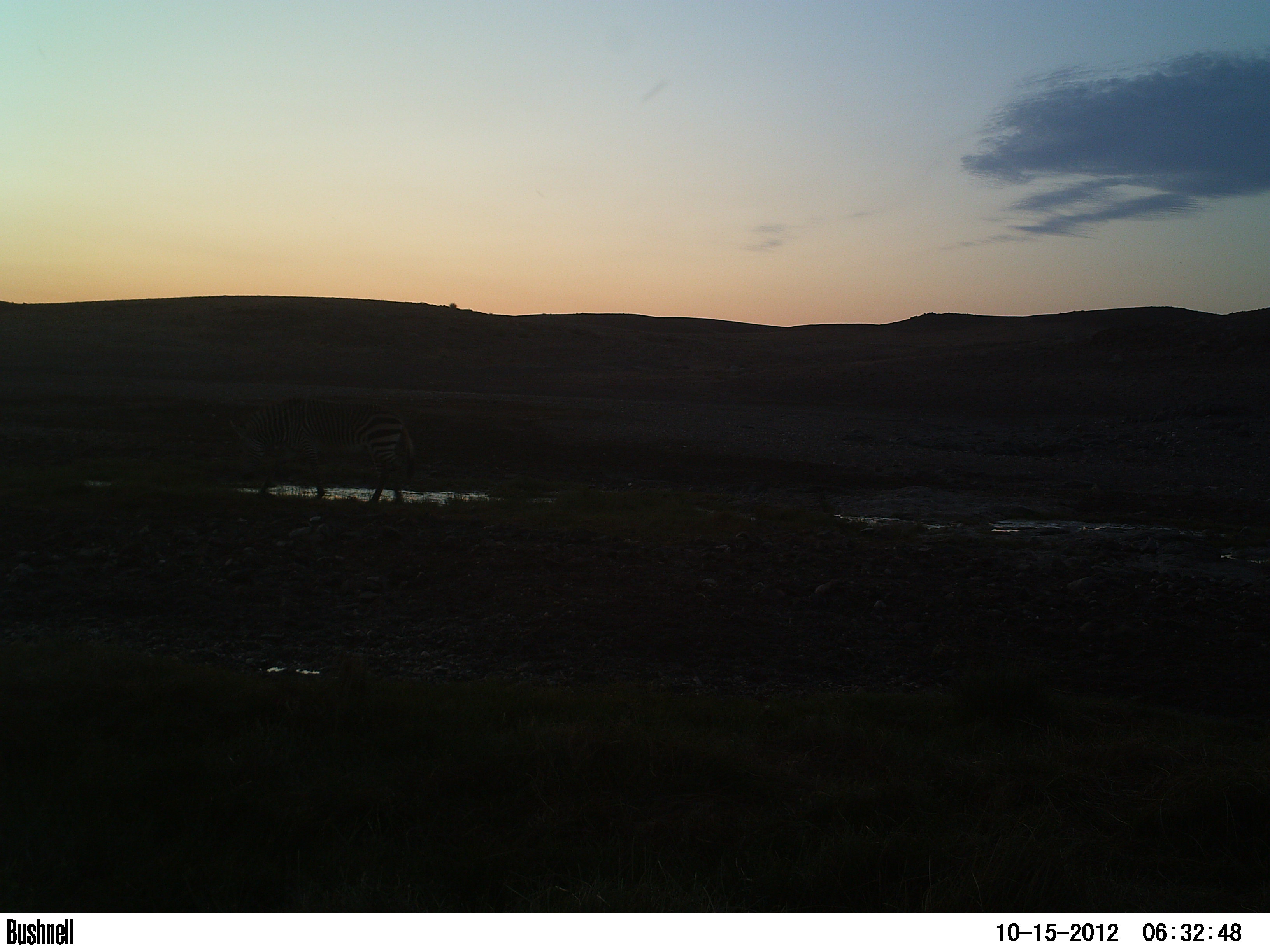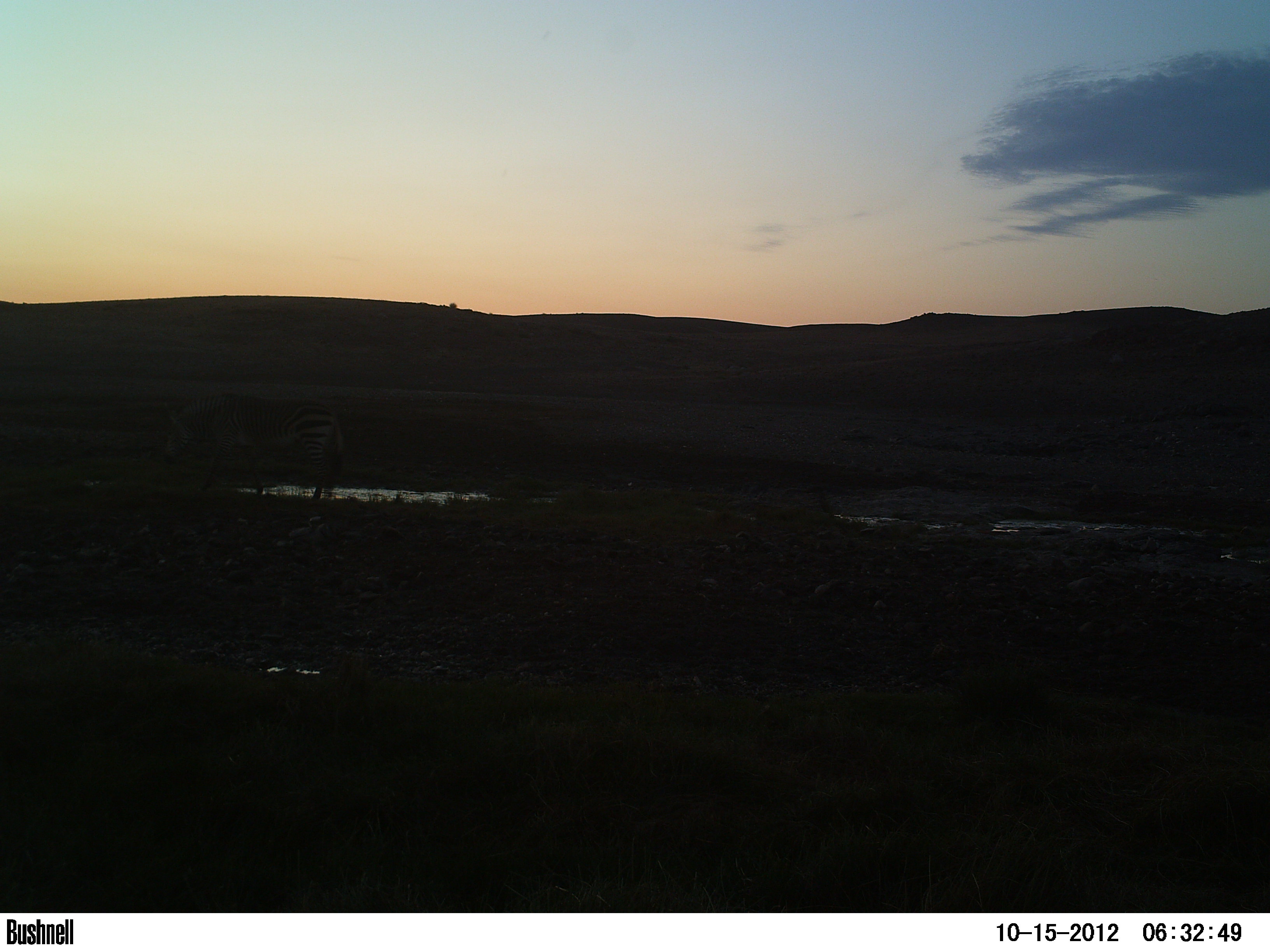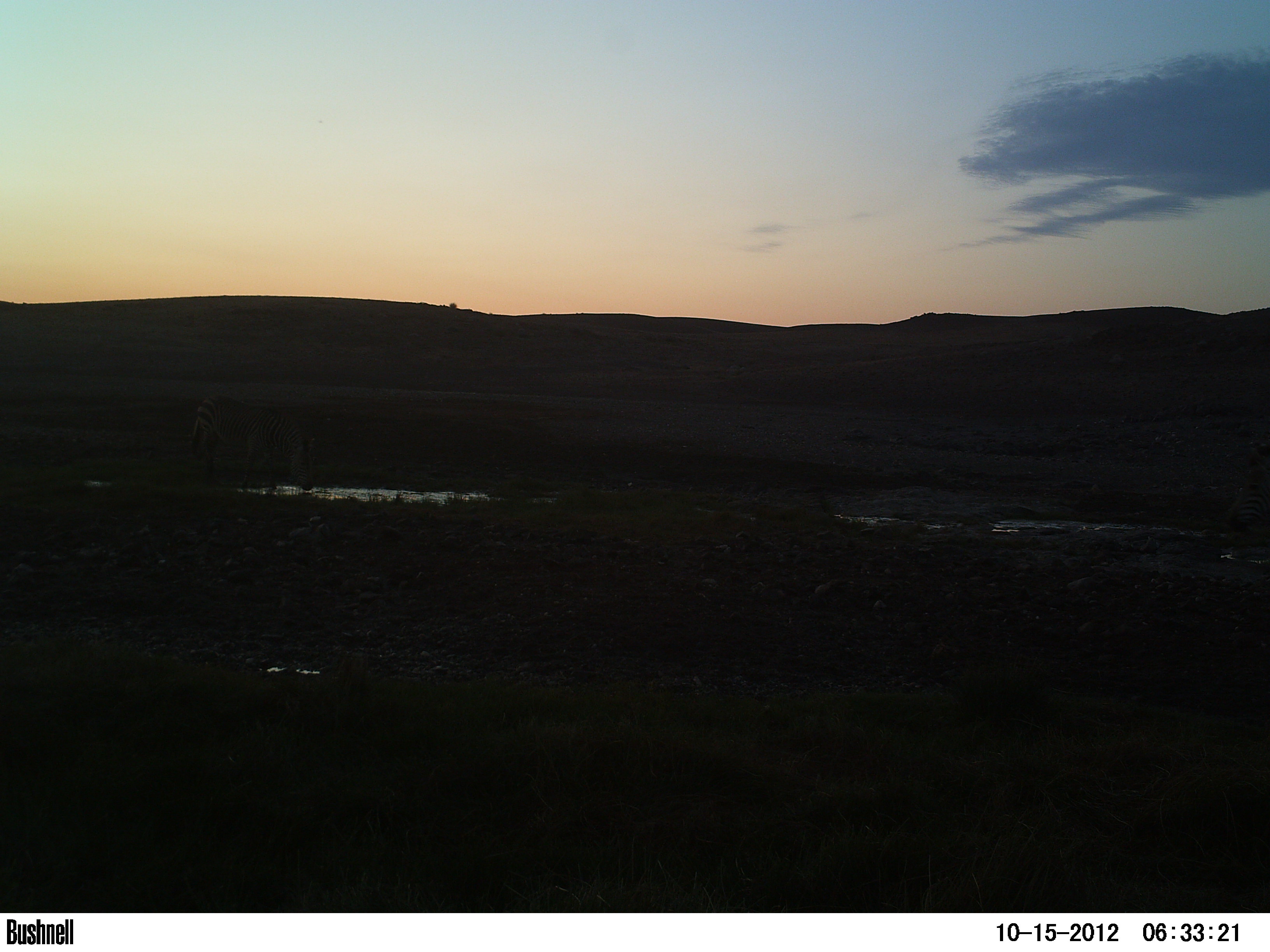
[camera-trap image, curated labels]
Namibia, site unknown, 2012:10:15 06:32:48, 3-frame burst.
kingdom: Animalia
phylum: Chordata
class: Mammalia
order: Perissodactyla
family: Equidae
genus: Equus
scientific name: Equus zebra hartmannae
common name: hartmann's mountain zebra